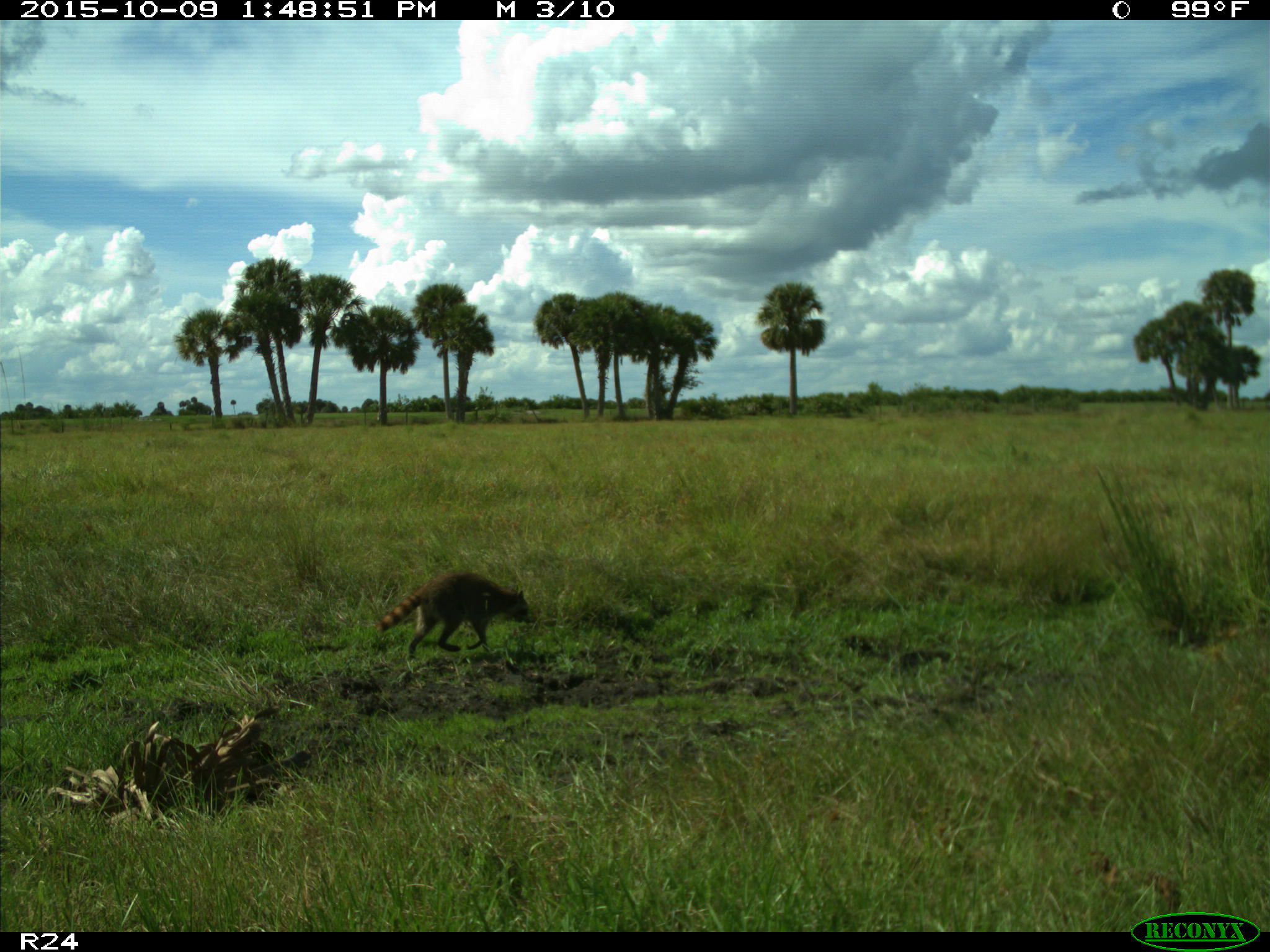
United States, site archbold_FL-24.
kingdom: Animalia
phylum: Chordata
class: Mammalia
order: Carnivora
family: Procyonidae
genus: Procyon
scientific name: Procyon lotor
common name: common raccoon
Procyon lotor (common raccoon).